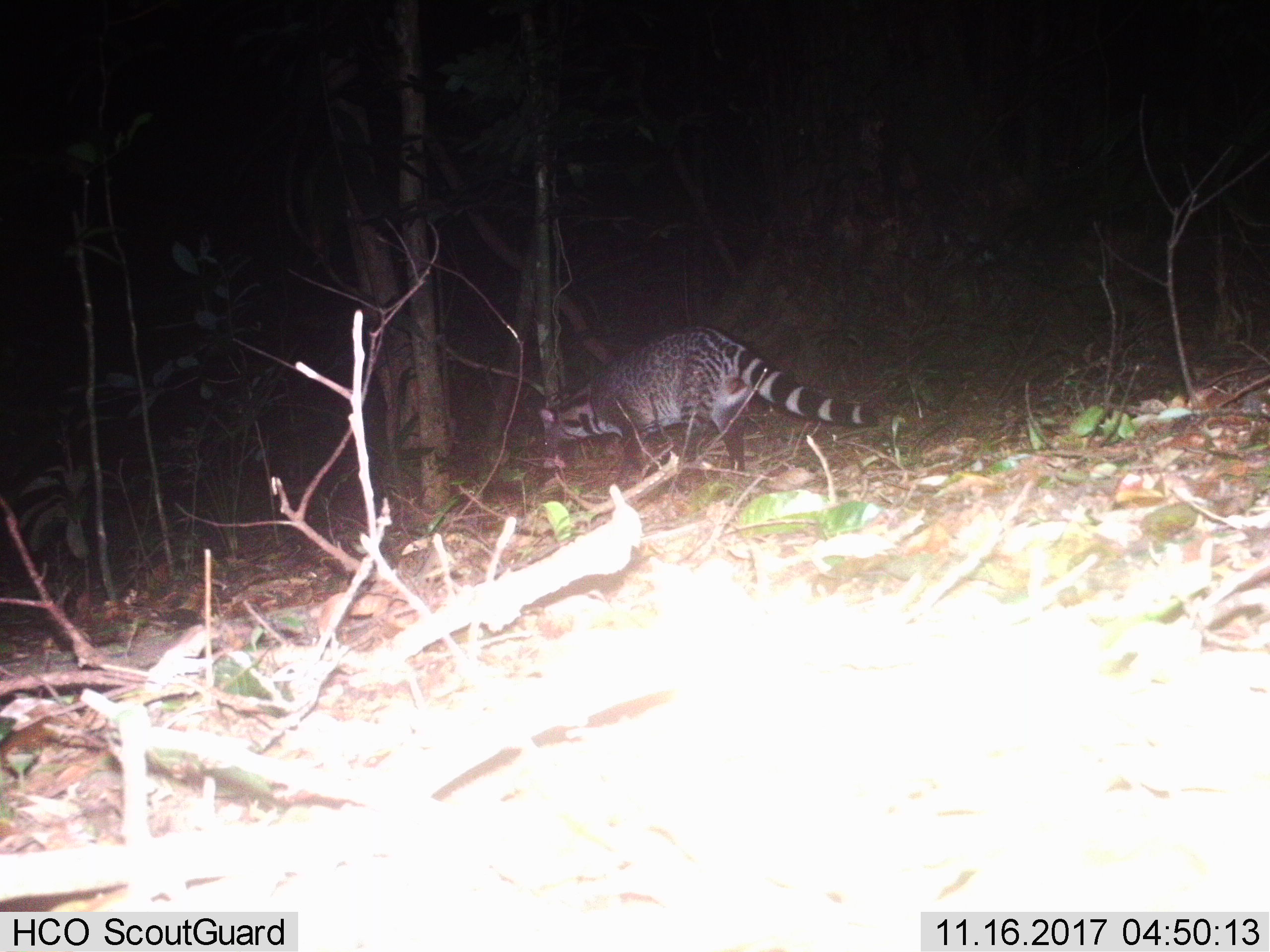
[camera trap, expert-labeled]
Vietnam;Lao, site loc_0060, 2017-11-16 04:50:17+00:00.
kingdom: Animalia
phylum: Chordata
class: Mammalia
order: Carnivora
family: Viverridae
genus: Viverra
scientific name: Viverra zibetha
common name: large indian civet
Large indian civet (Viverra zibetha). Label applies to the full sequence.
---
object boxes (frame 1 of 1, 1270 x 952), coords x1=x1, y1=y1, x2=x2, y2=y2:
large indian civet: x1=539, y1=325, x2=876, y2=487